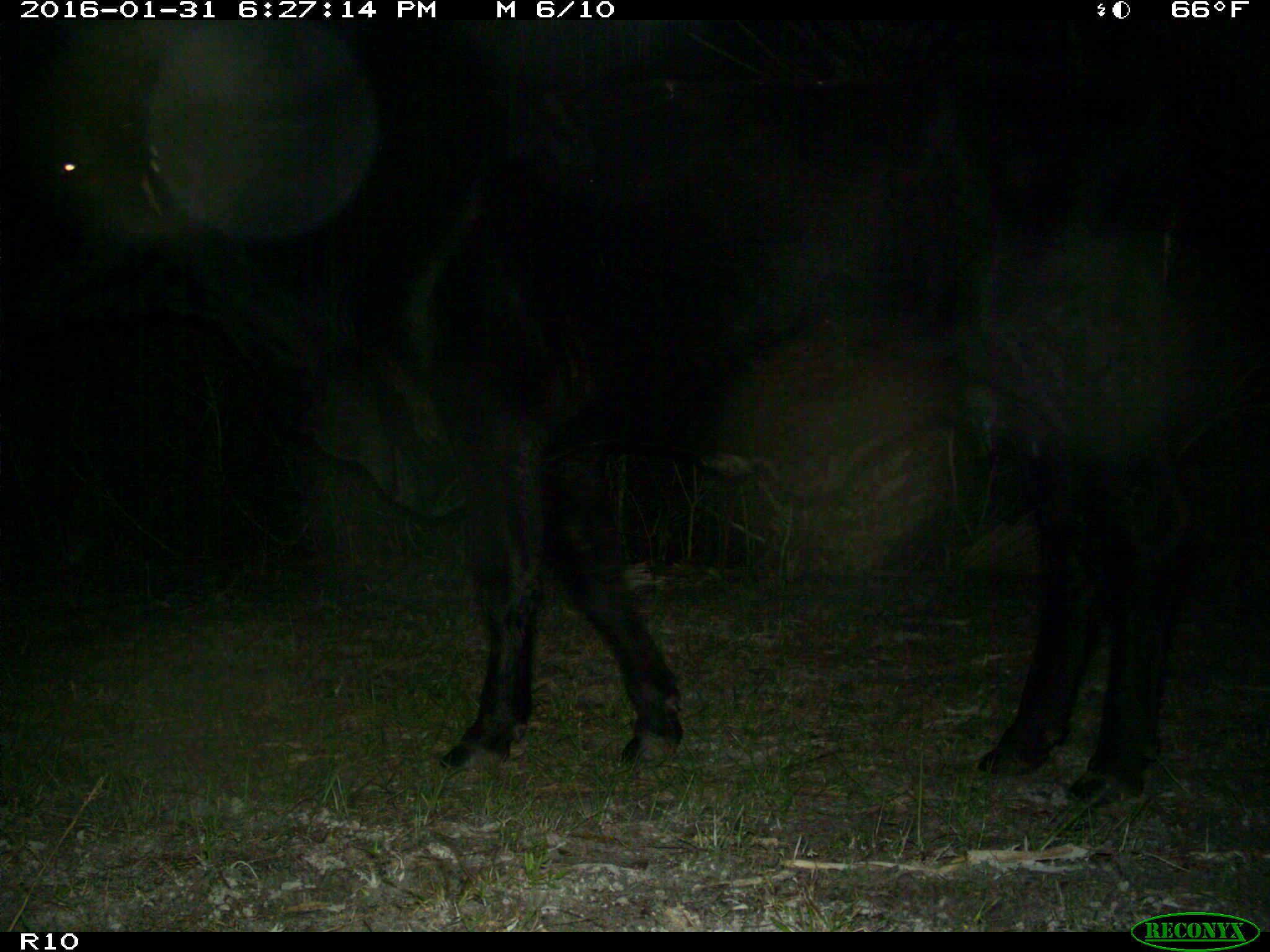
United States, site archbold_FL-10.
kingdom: Animalia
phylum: Chordata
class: Mammalia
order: Artiodactyla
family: Bovidae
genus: Bos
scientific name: Bos taurus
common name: domestic cow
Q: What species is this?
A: Bos taurus (domestic cow).